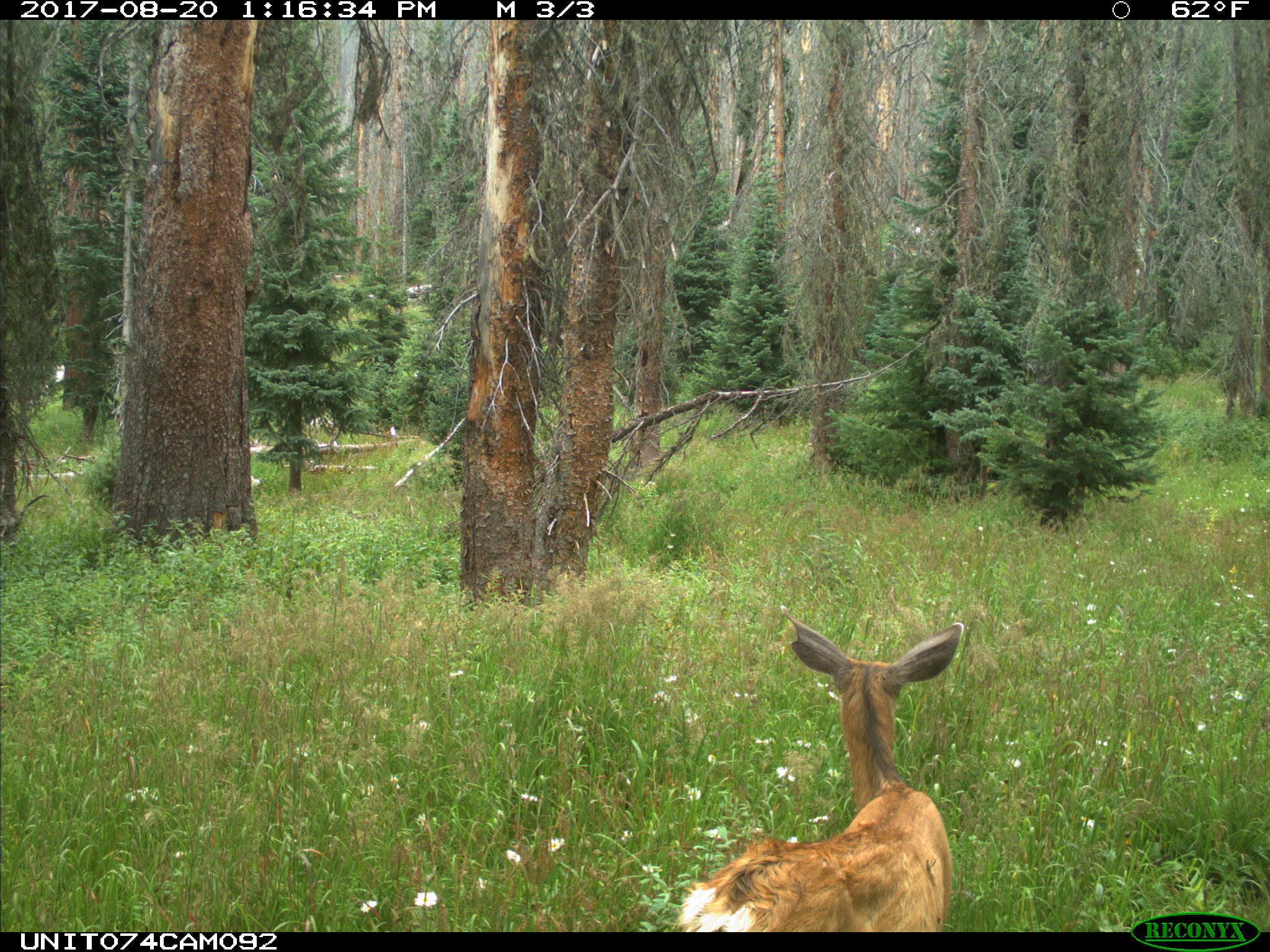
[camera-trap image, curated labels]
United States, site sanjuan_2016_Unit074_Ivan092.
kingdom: Animalia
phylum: Chordata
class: Mammalia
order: Artiodactyla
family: Cervidae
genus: Odocoileus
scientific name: Odocoileus hemionus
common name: mule deer